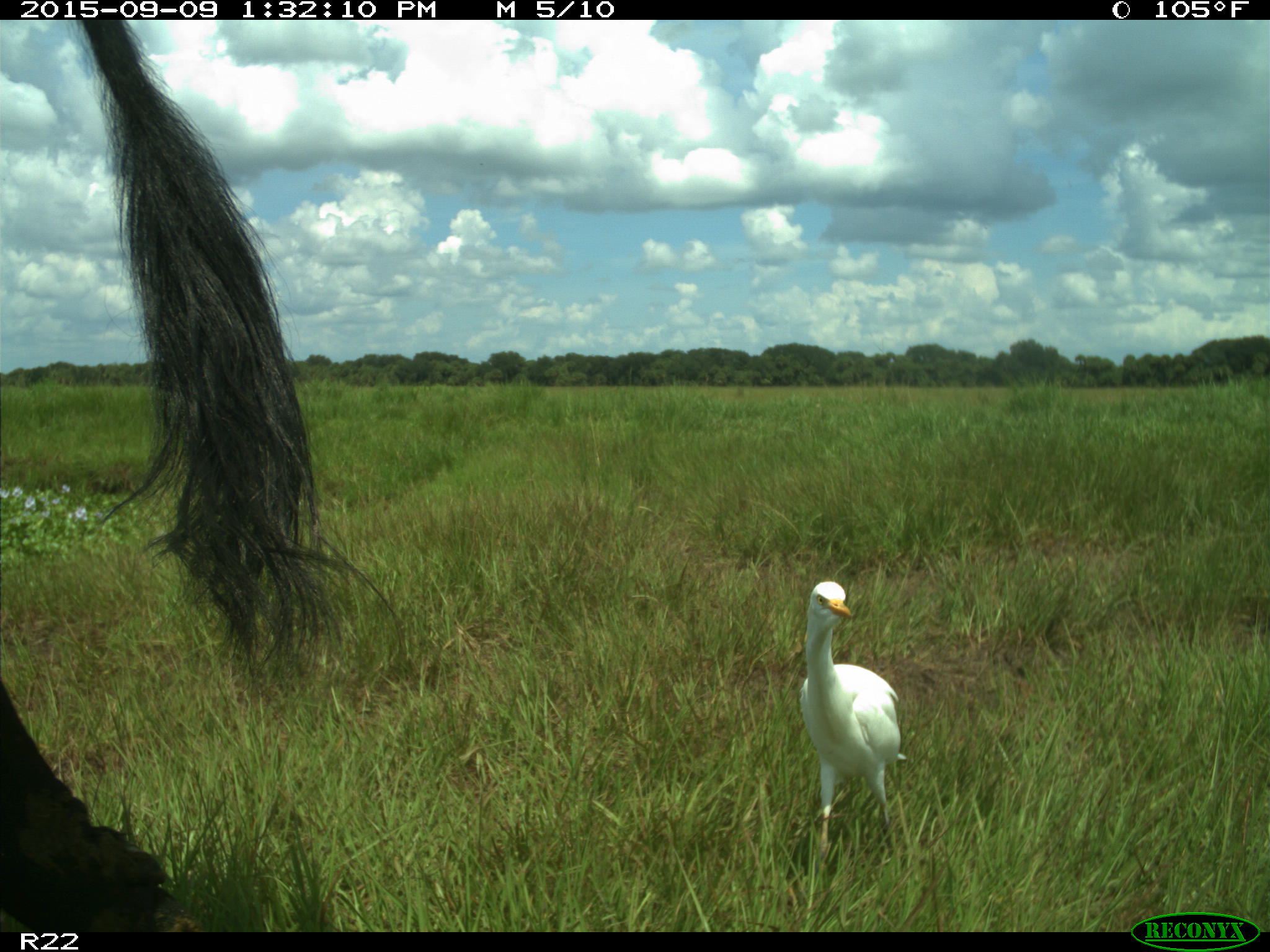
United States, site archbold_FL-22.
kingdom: Animalia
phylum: Chordata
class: Mammalia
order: Artiodactyla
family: Bovidae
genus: Bos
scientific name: Bos taurus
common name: domestic cow